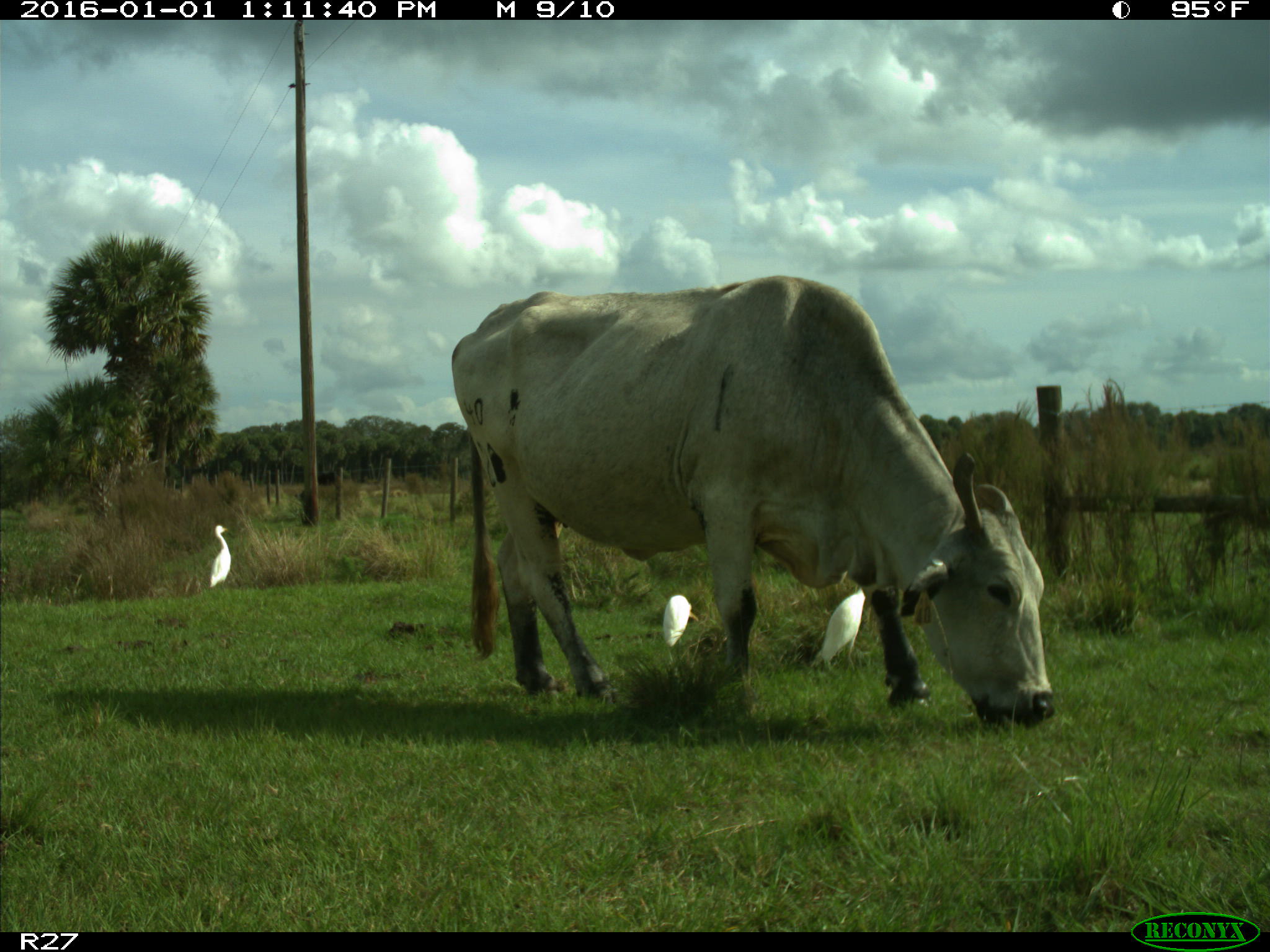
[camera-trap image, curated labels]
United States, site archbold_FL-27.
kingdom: Animalia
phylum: Chordata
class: Mammalia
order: Artiodactyla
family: Bovidae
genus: Bos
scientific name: Bos taurus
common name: domestic cow